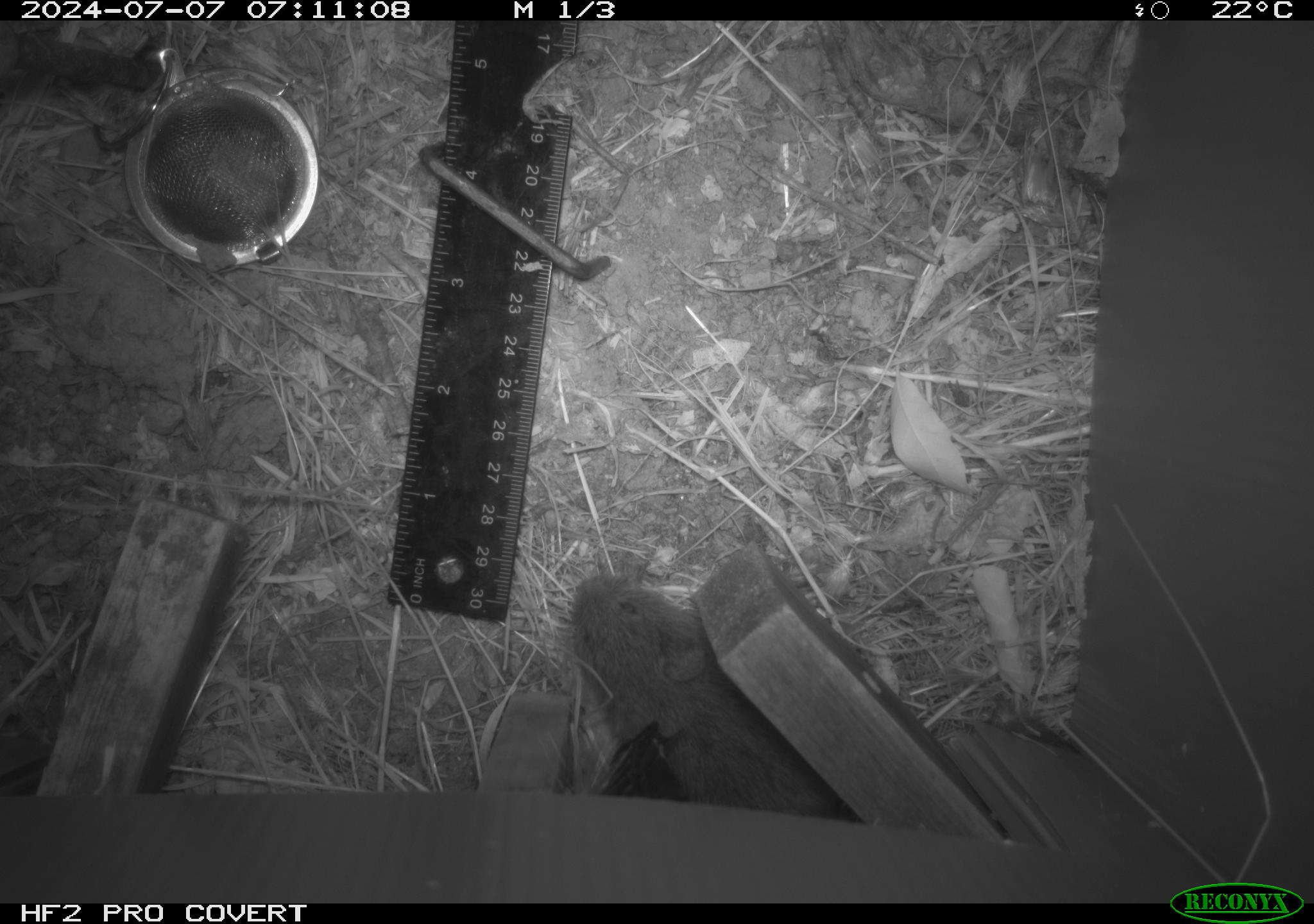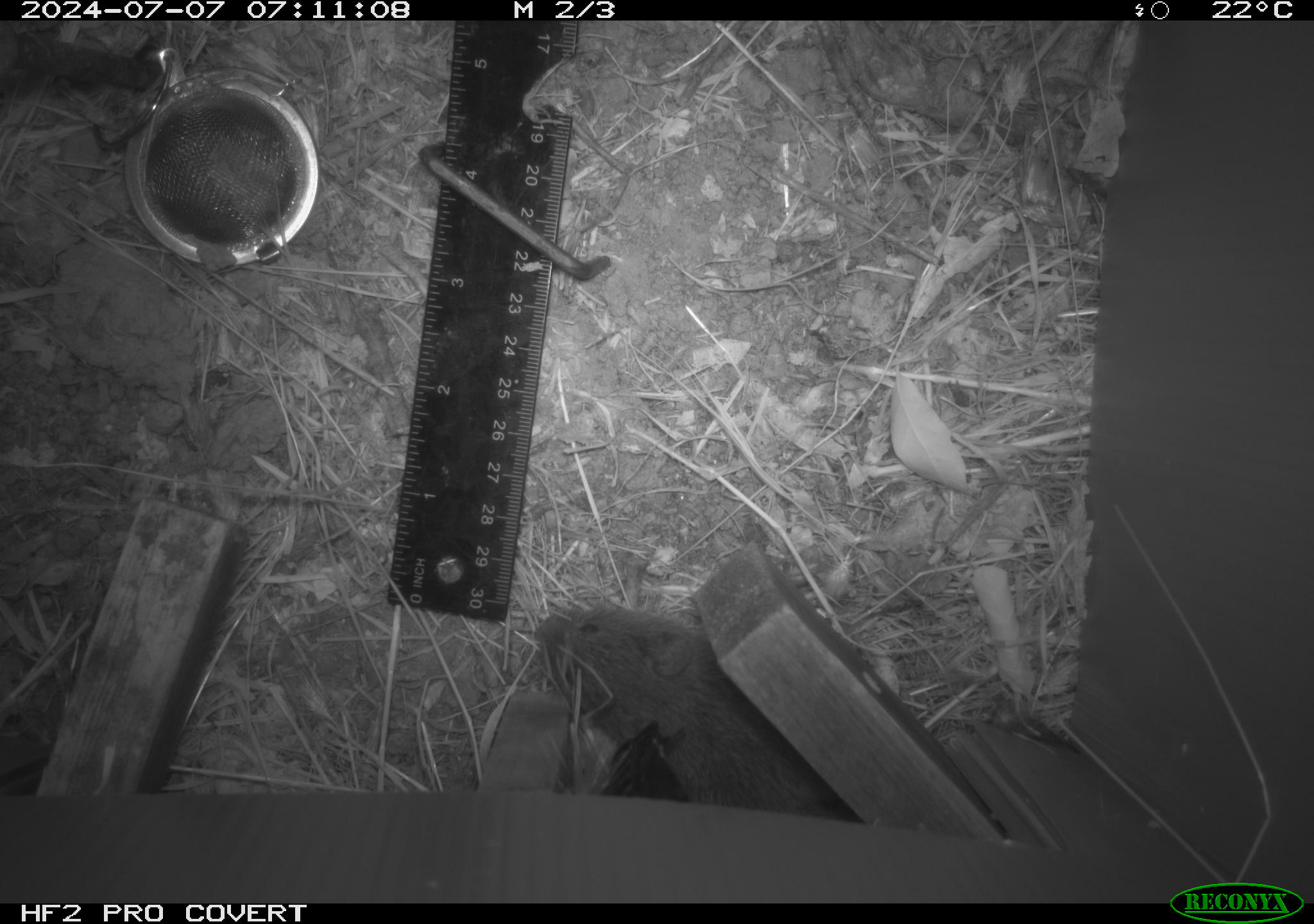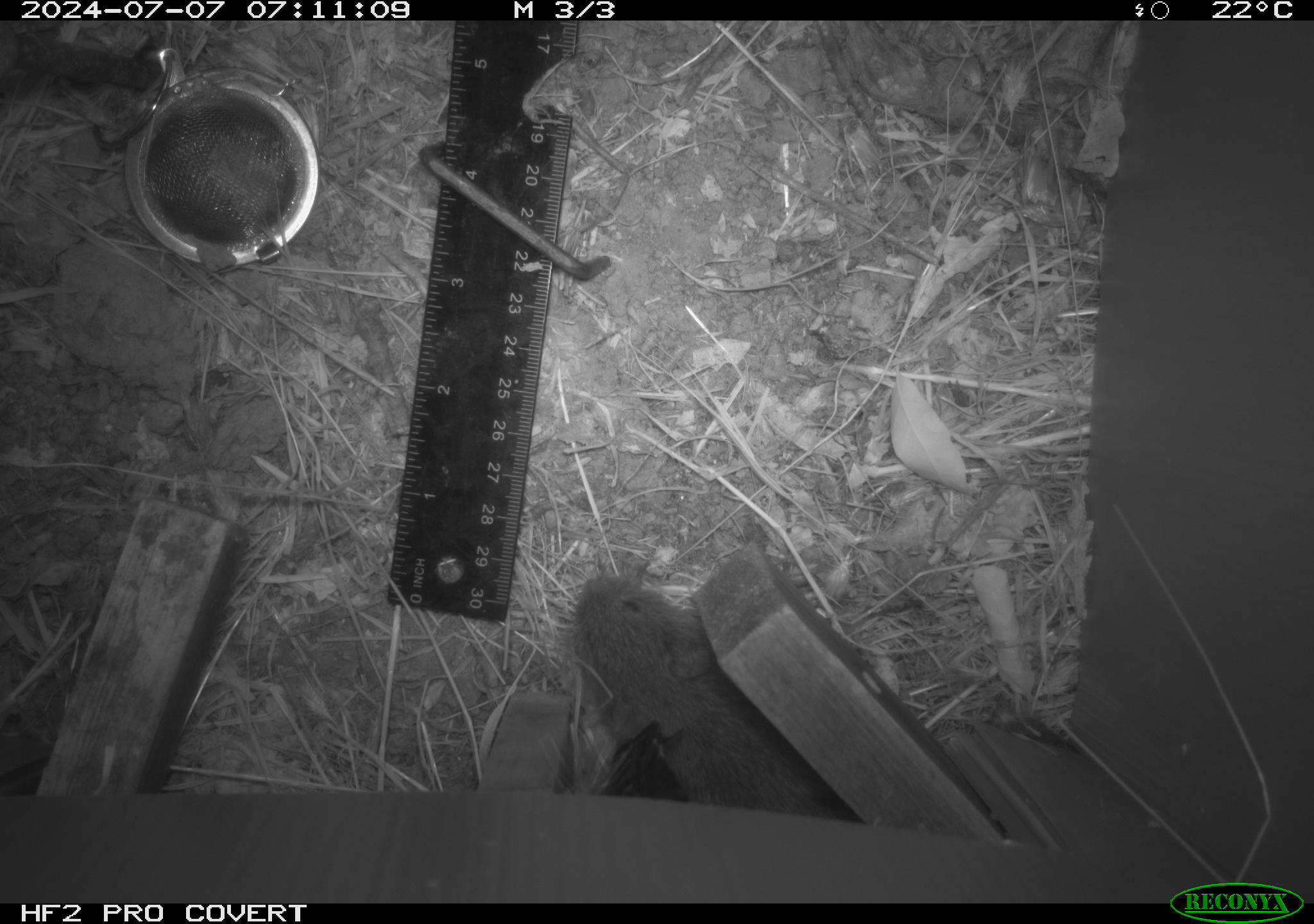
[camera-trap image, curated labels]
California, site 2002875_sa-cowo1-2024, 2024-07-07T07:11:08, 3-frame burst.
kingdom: Animalia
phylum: Chordata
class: Mammalia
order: Rodentia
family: Cricetidae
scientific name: Arvicolinae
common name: voles, lemmings, and muskrats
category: arvicolinae subfamily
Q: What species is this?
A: Arvicolinae subfamily (voles, lemmings, and muskrats) (Arvicolinae).